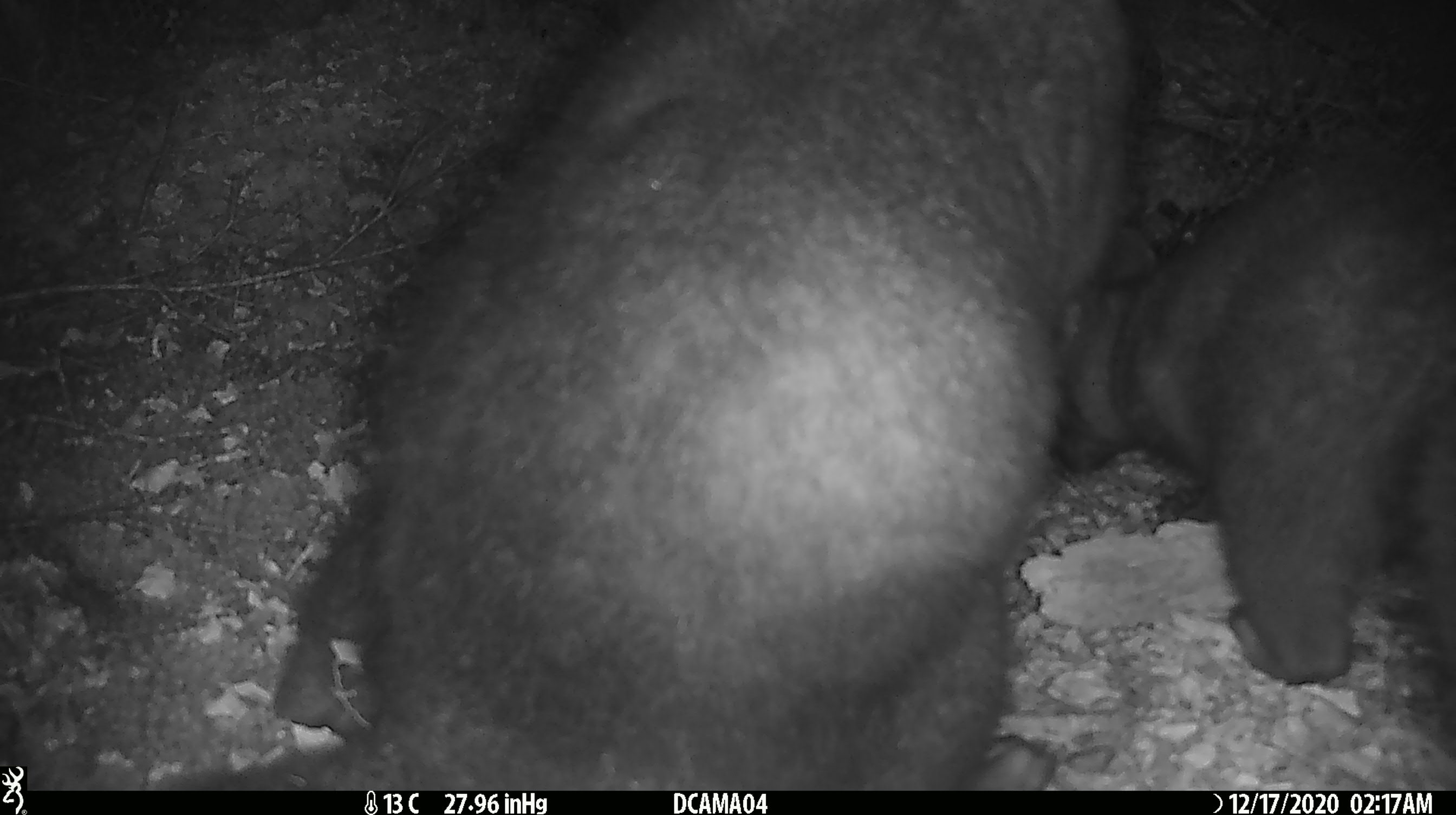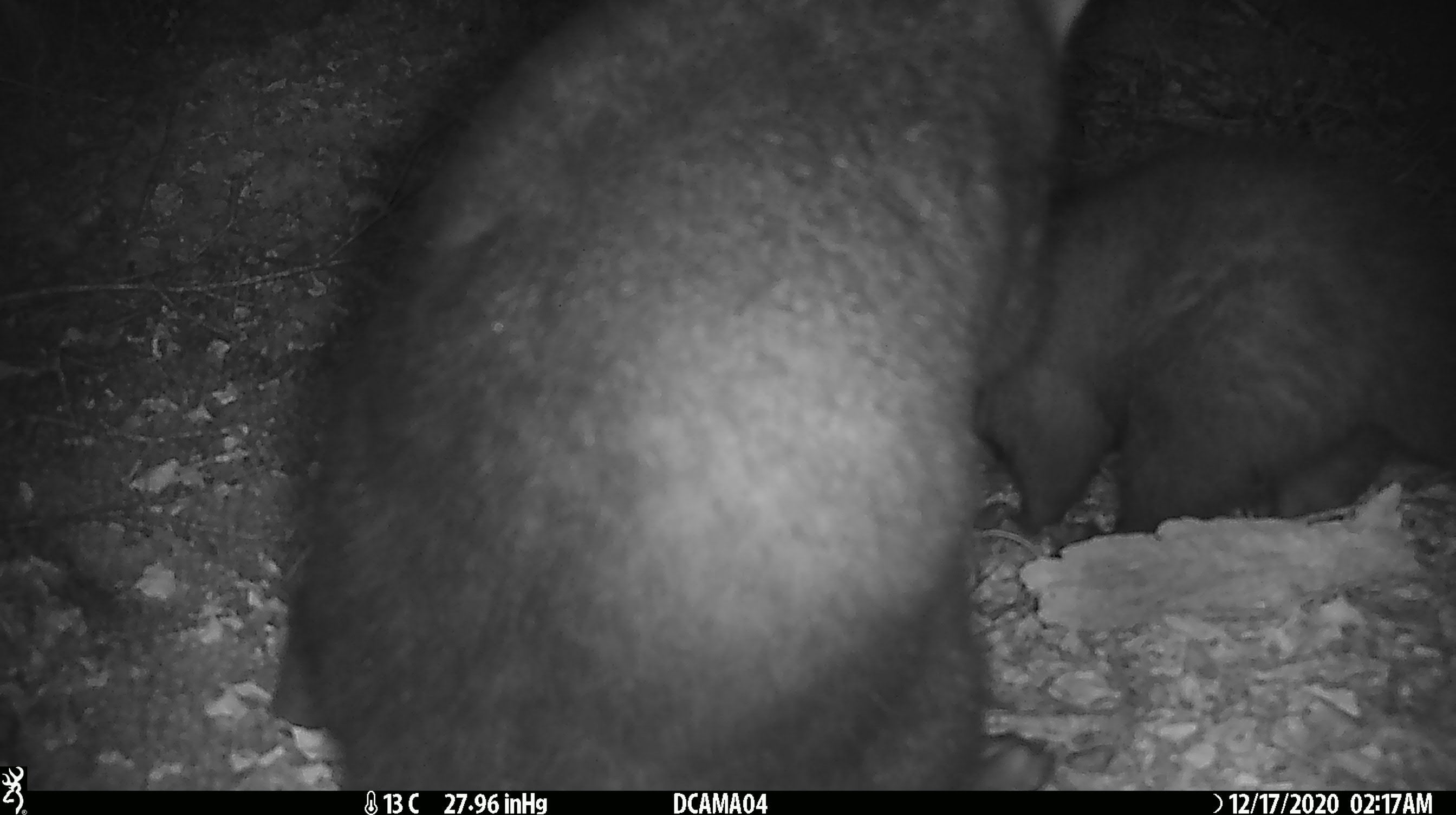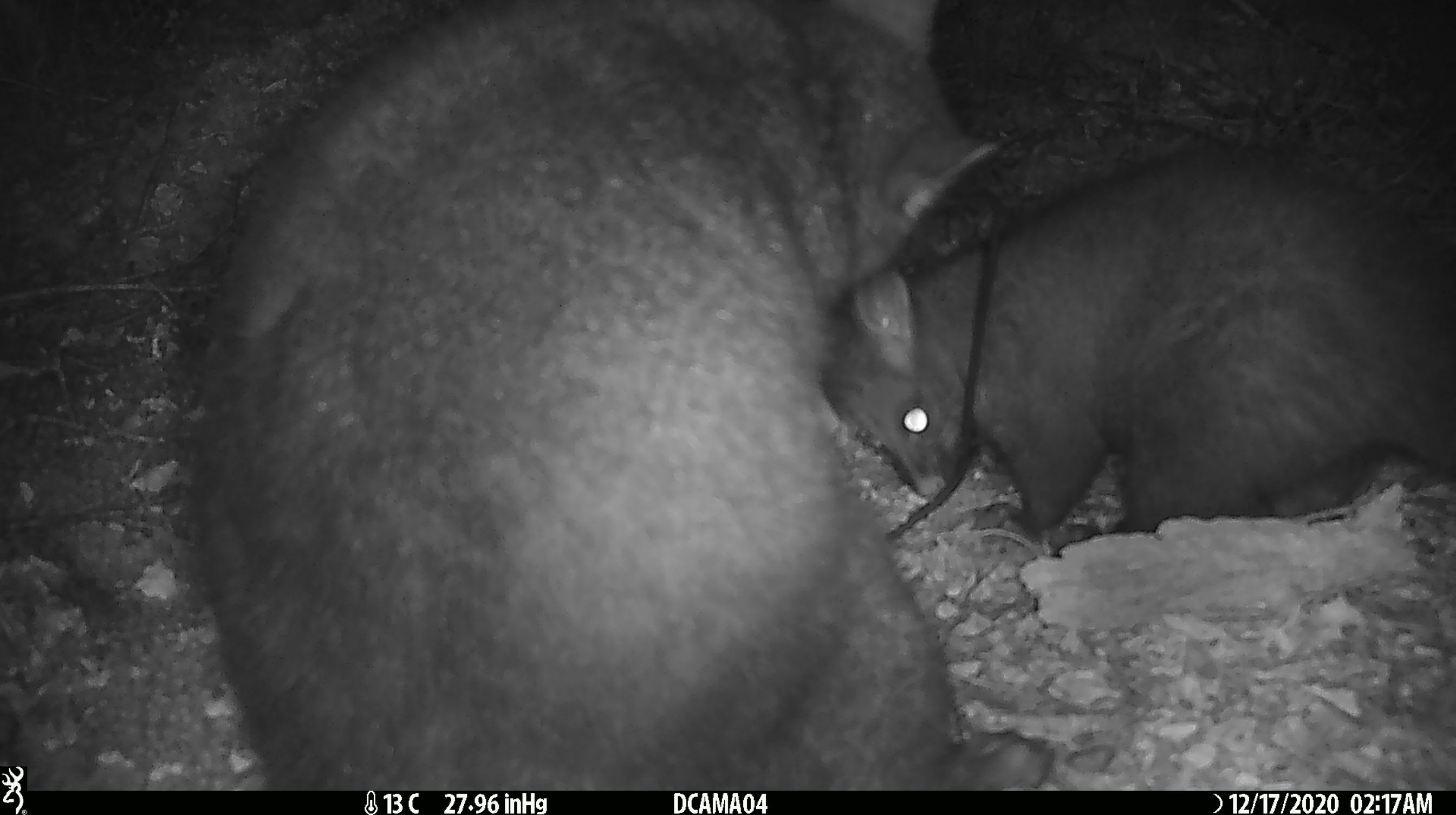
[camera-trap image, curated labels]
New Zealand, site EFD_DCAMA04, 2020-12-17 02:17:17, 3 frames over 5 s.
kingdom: Animalia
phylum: Chordata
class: Mammalia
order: Diprotodontia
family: Phalangeridae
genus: Trichosurus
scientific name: Trichosurus vulpecula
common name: common brushtail possum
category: possum